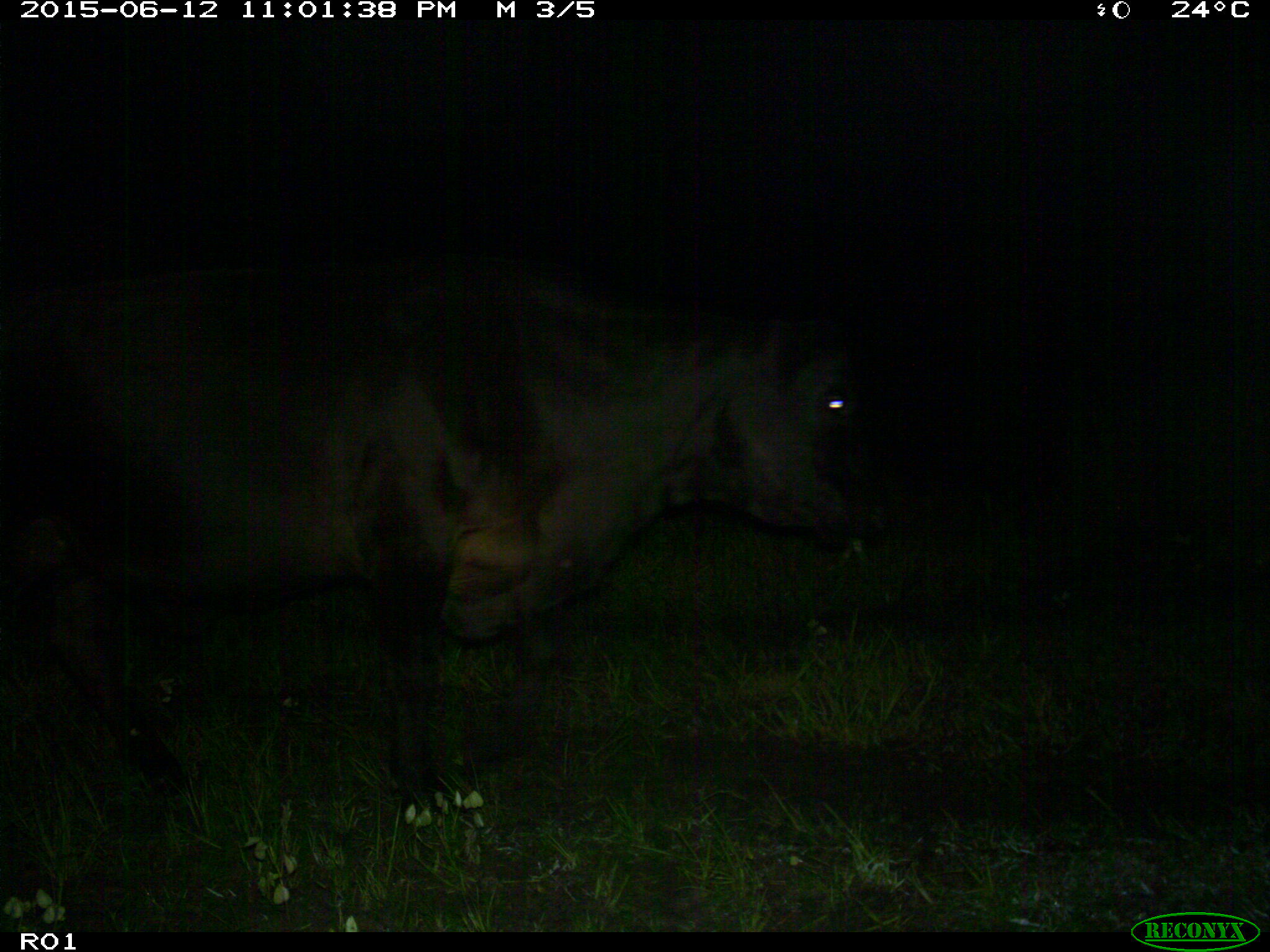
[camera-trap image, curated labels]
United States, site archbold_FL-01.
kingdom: Animalia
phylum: Chordata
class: Mammalia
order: Artiodactyla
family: Bovidae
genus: Bos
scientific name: Bos taurus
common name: domestic cow